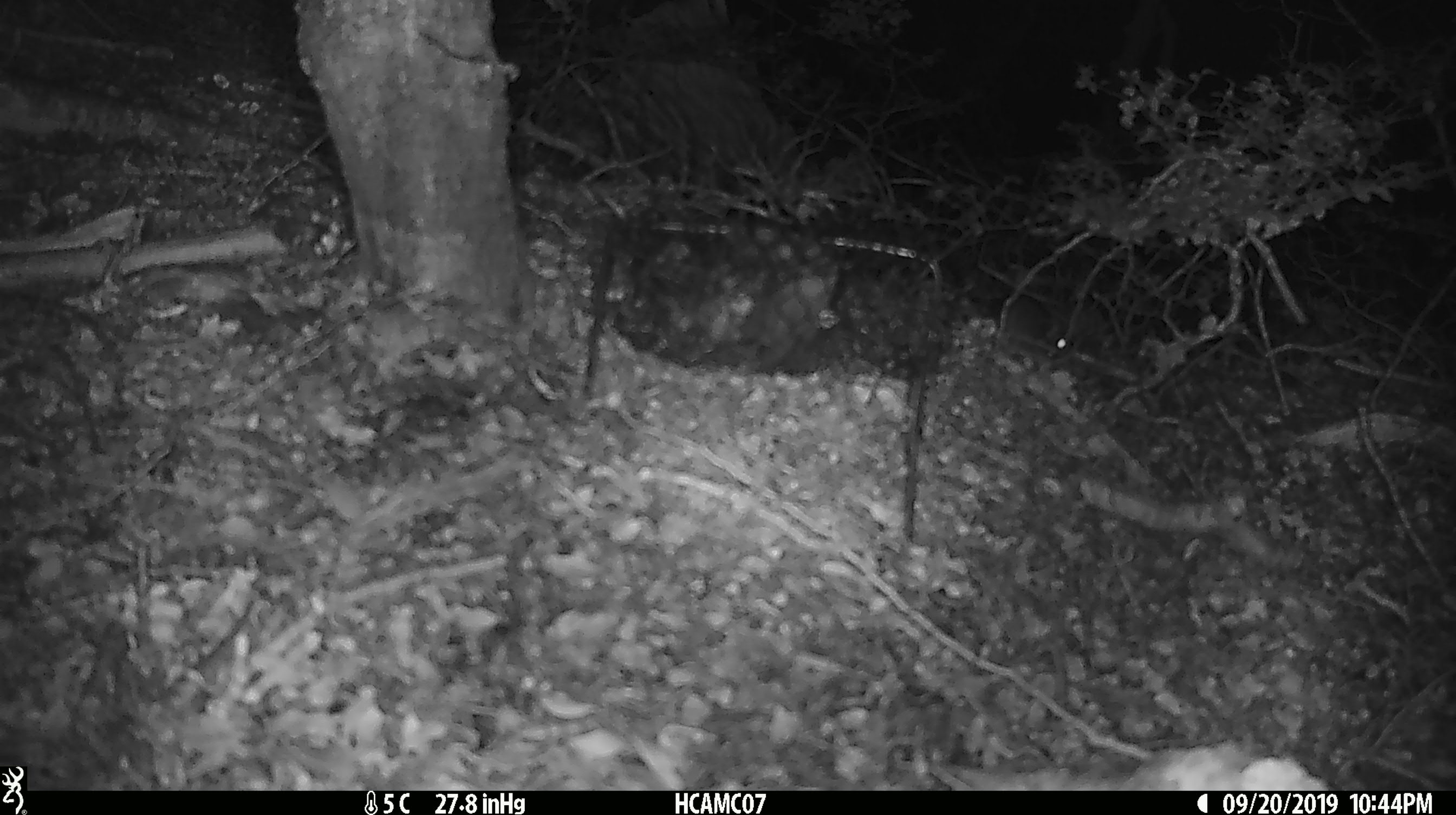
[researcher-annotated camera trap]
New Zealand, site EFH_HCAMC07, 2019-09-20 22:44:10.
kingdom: Animalia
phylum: Chordata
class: Mammalia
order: Rodentia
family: Muridae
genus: Mus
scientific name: Mus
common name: mouse